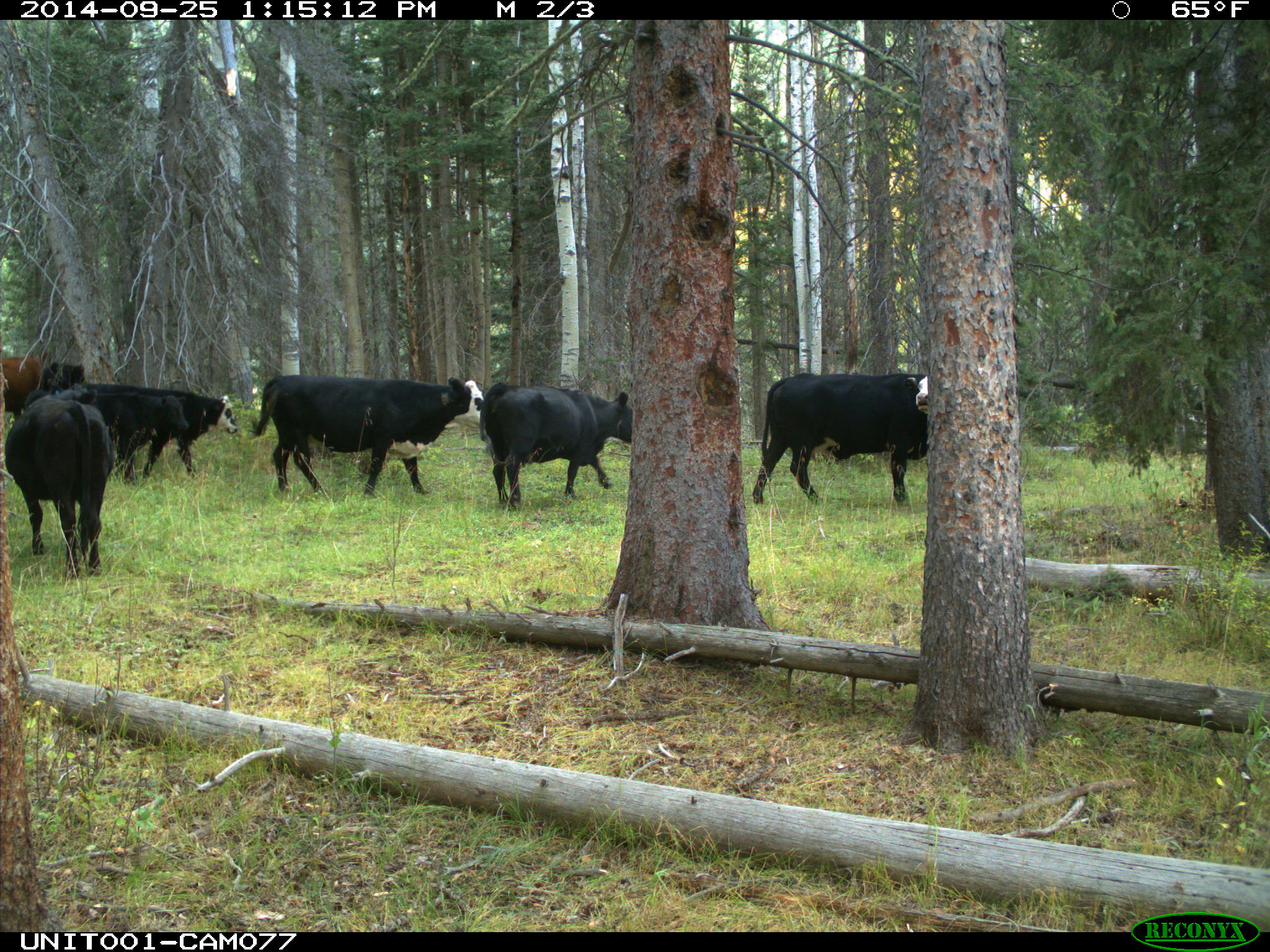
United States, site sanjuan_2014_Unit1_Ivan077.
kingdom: Animalia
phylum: Chordata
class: Mammalia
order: Artiodactyla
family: Bovidae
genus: Bos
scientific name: Bos taurus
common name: domestic cow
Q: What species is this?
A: Bos taurus (domestic cow).